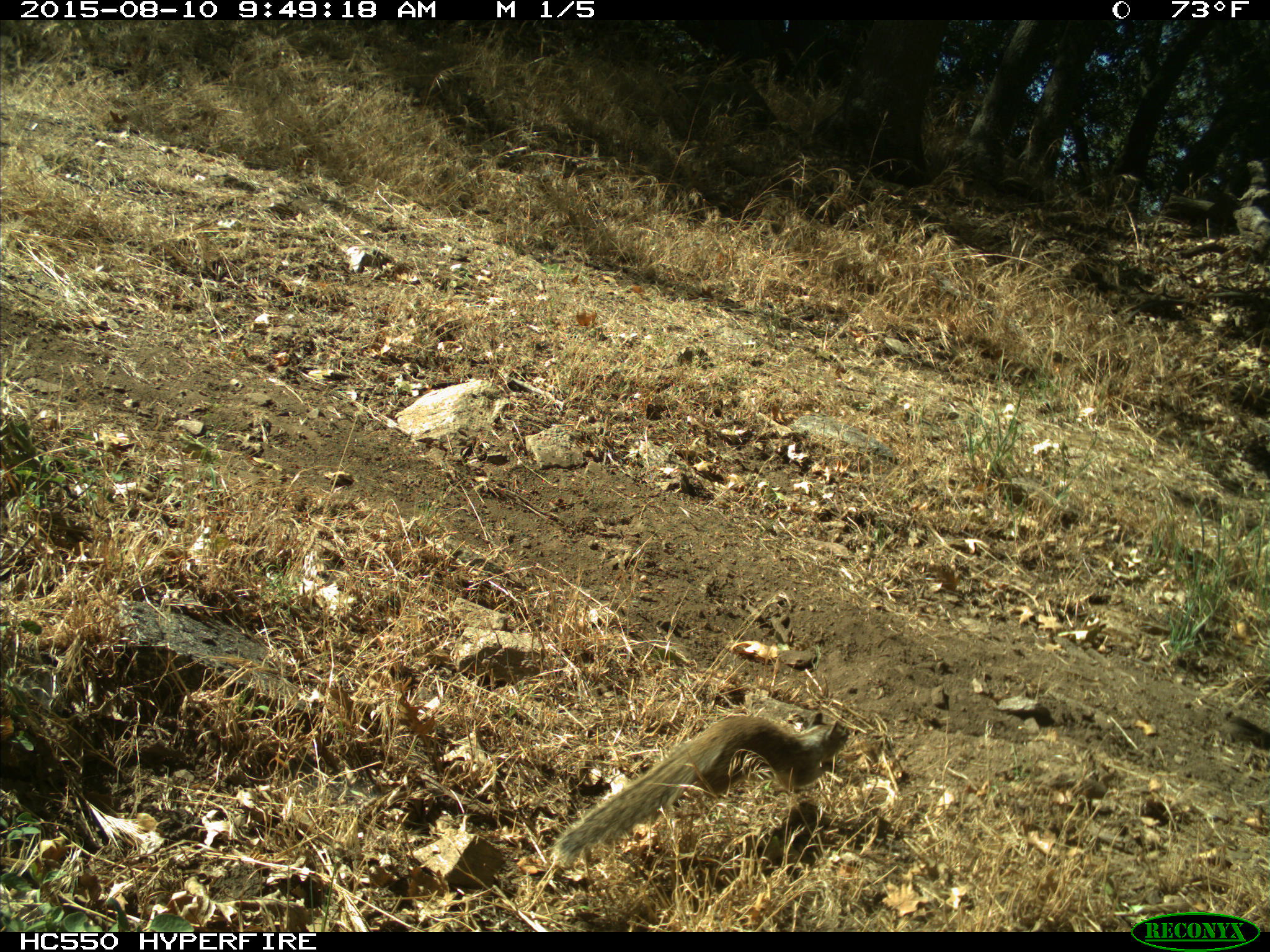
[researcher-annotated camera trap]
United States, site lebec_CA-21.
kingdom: Animalia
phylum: Chordata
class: Mammalia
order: Rodentia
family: Sciuridae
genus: Otospermophilus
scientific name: Otospermophilus beecheyi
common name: california ground squirrel